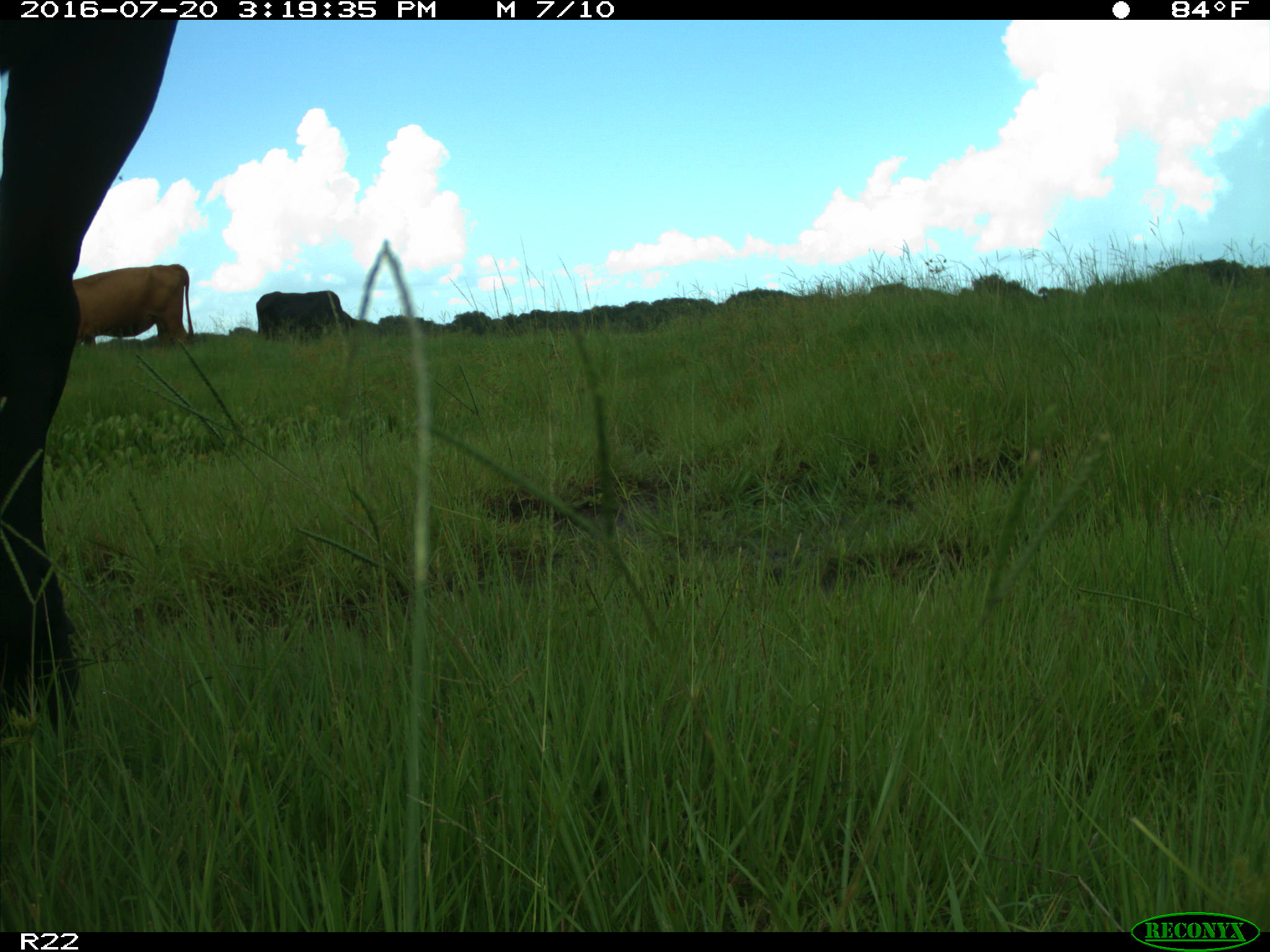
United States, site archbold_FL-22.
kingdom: Animalia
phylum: Chordata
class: Mammalia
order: Artiodactyla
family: Bovidae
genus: Bos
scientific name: Bos taurus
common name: domestic cow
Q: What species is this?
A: Bos taurus (domestic cow).